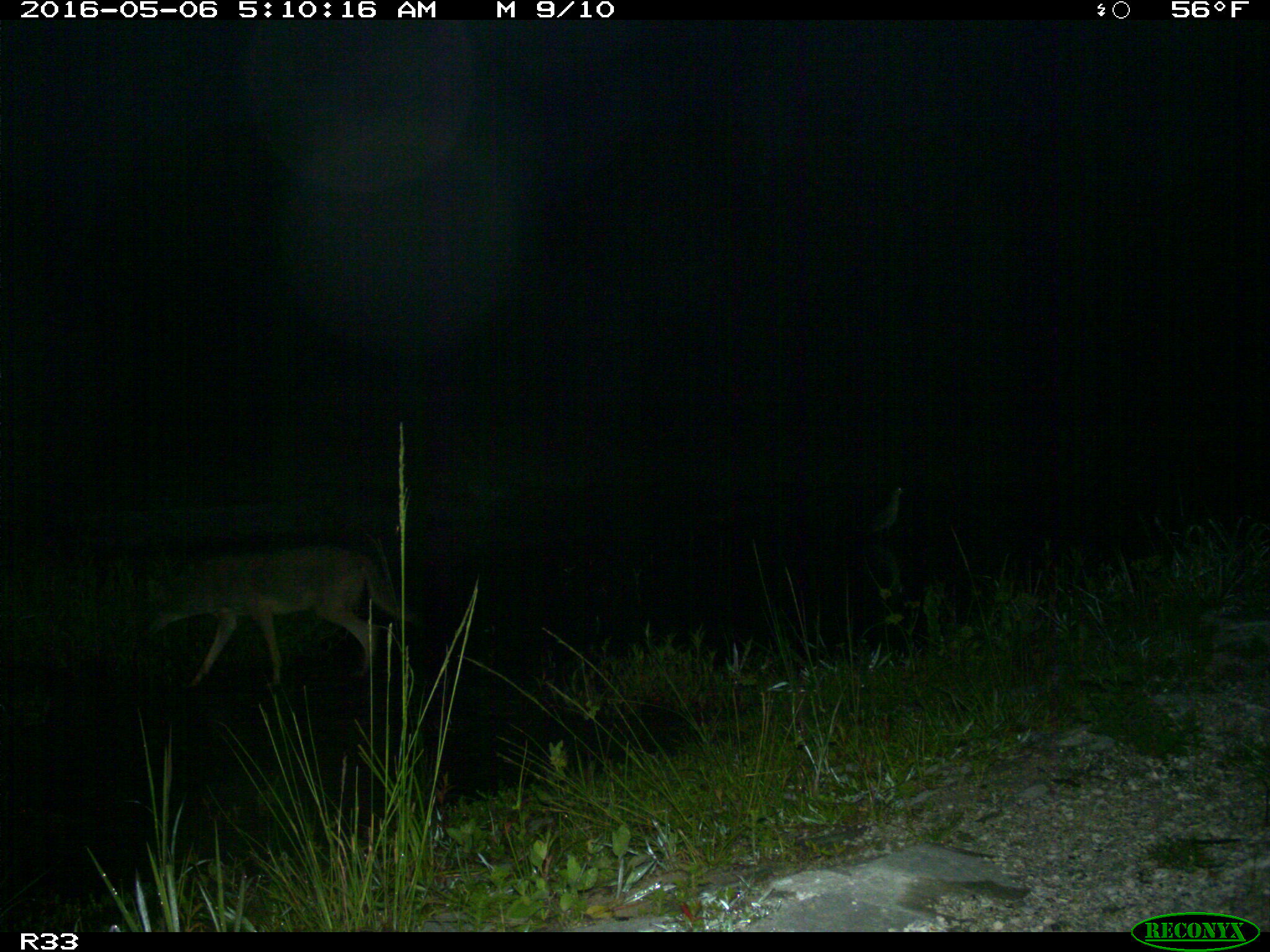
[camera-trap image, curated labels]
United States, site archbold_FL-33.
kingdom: Animalia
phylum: Chordata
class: Mammalia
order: Carnivora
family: Canidae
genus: Canis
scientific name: Canis latrans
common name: coyote